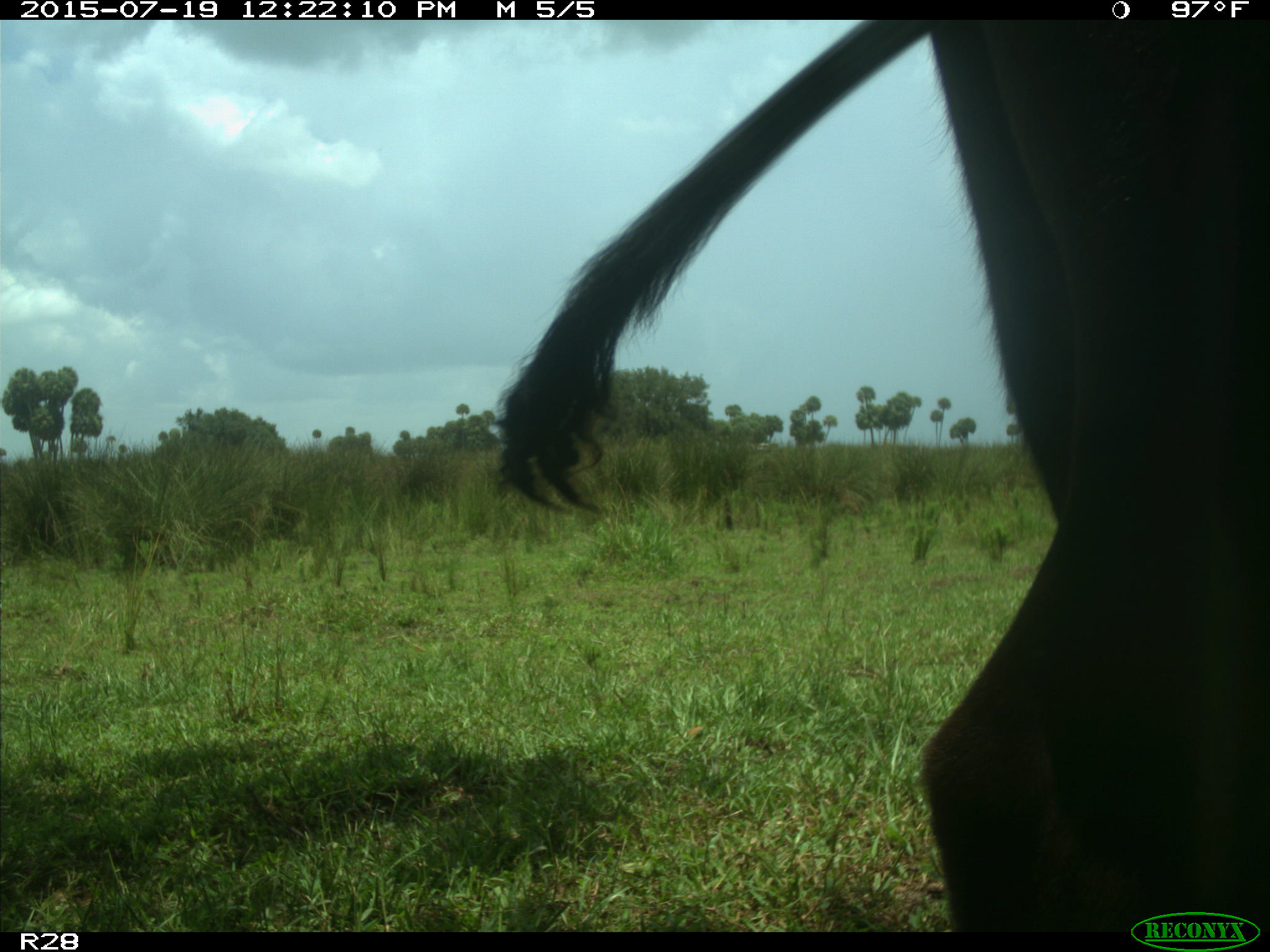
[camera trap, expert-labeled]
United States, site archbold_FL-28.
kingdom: Animalia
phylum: Chordata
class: Mammalia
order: Artiodactyla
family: Bovidae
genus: Bos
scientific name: Bos taurus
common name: domestic cow